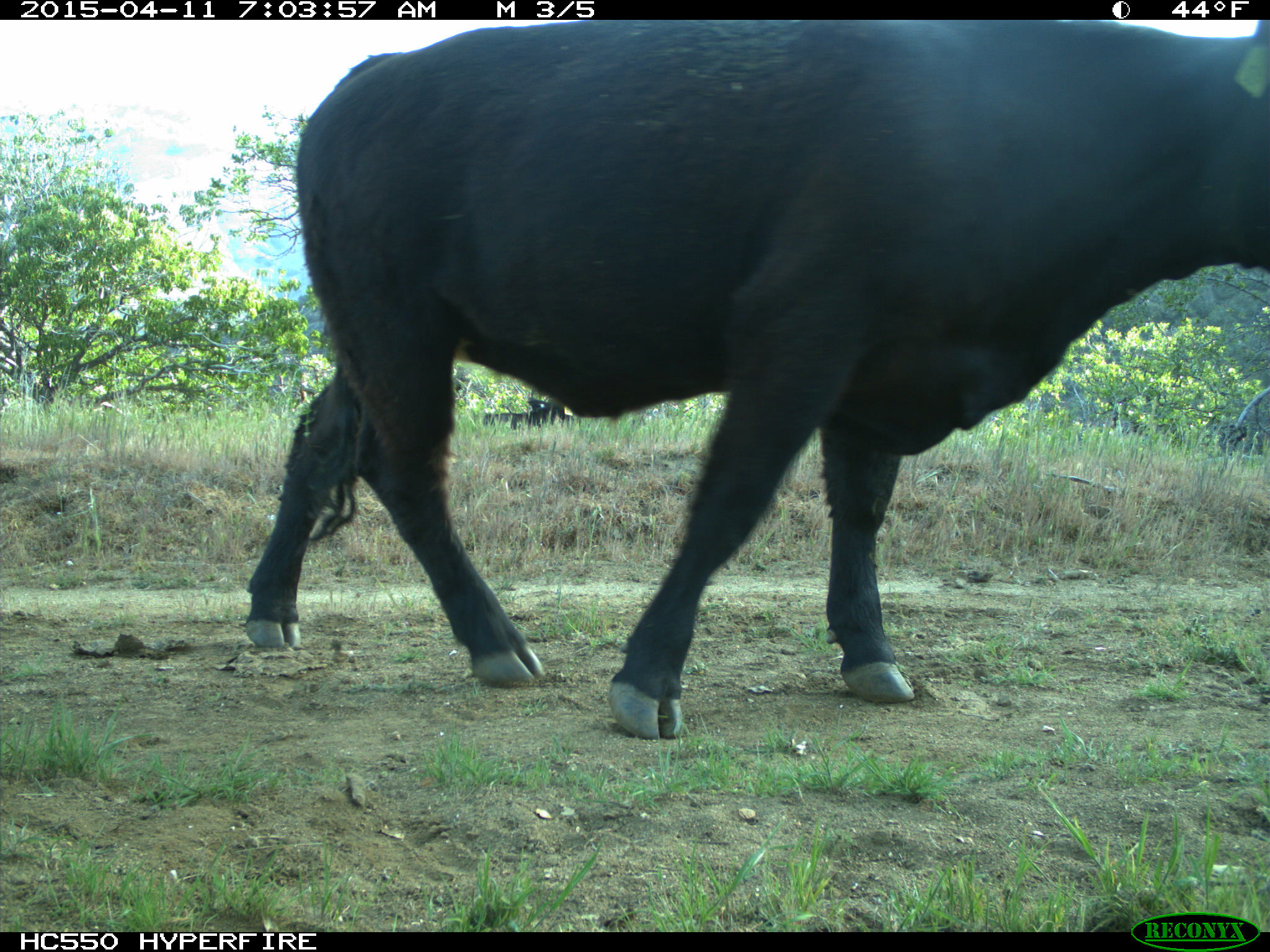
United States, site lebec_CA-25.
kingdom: Animalia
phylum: Chordata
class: Mammalia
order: Artiodactyla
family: Bovidae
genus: Bos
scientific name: Bos taurus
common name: domestic cow